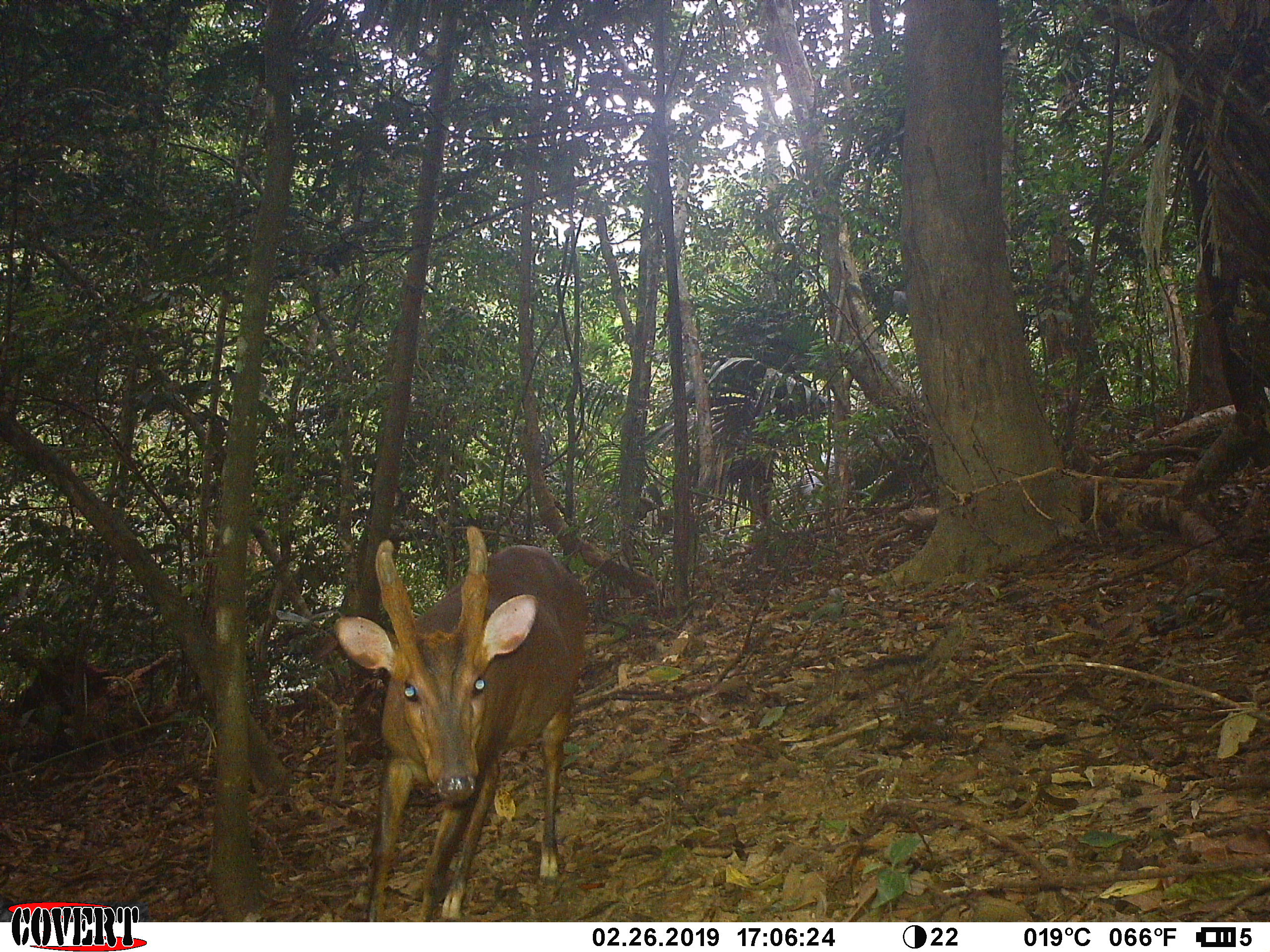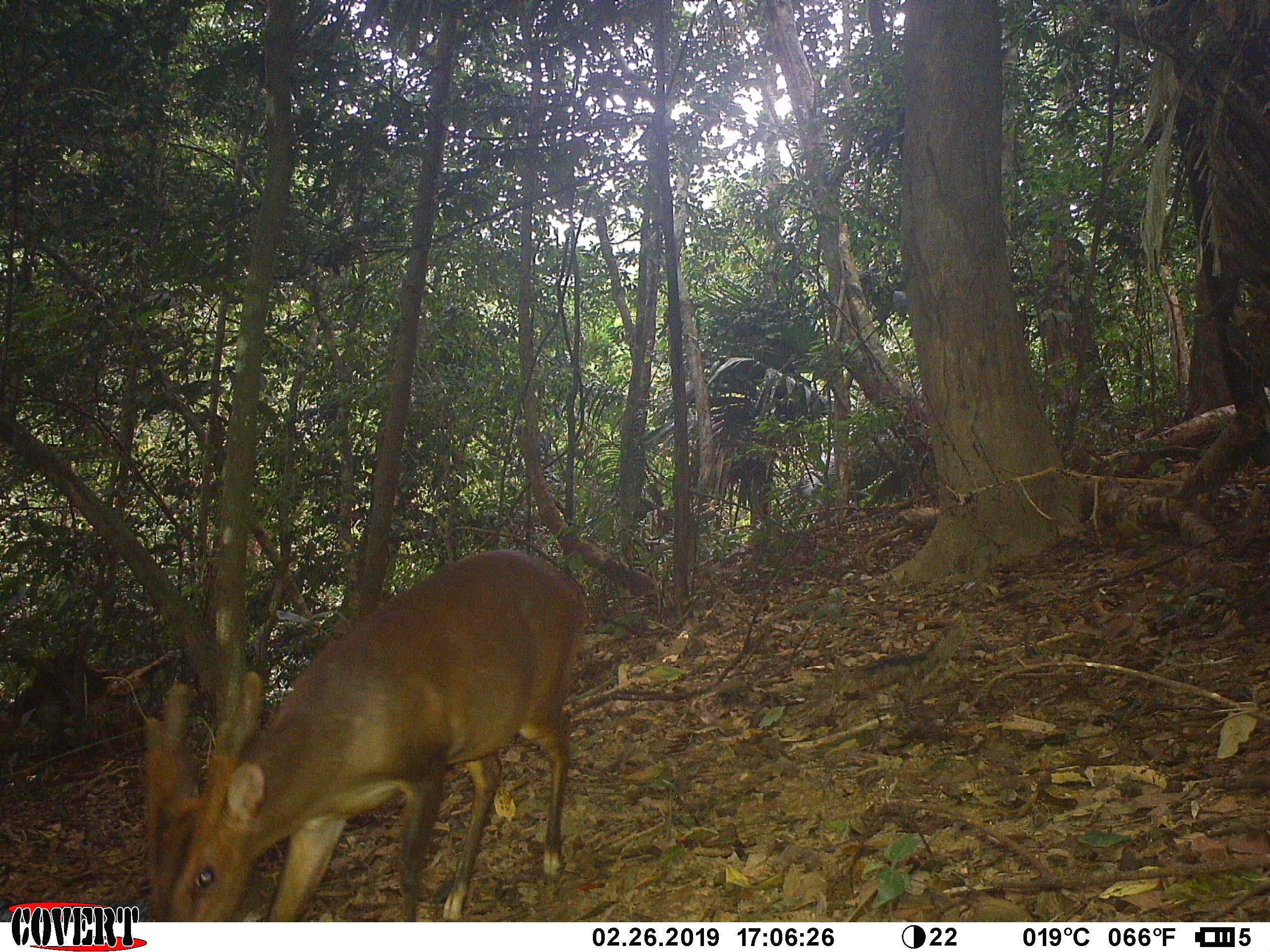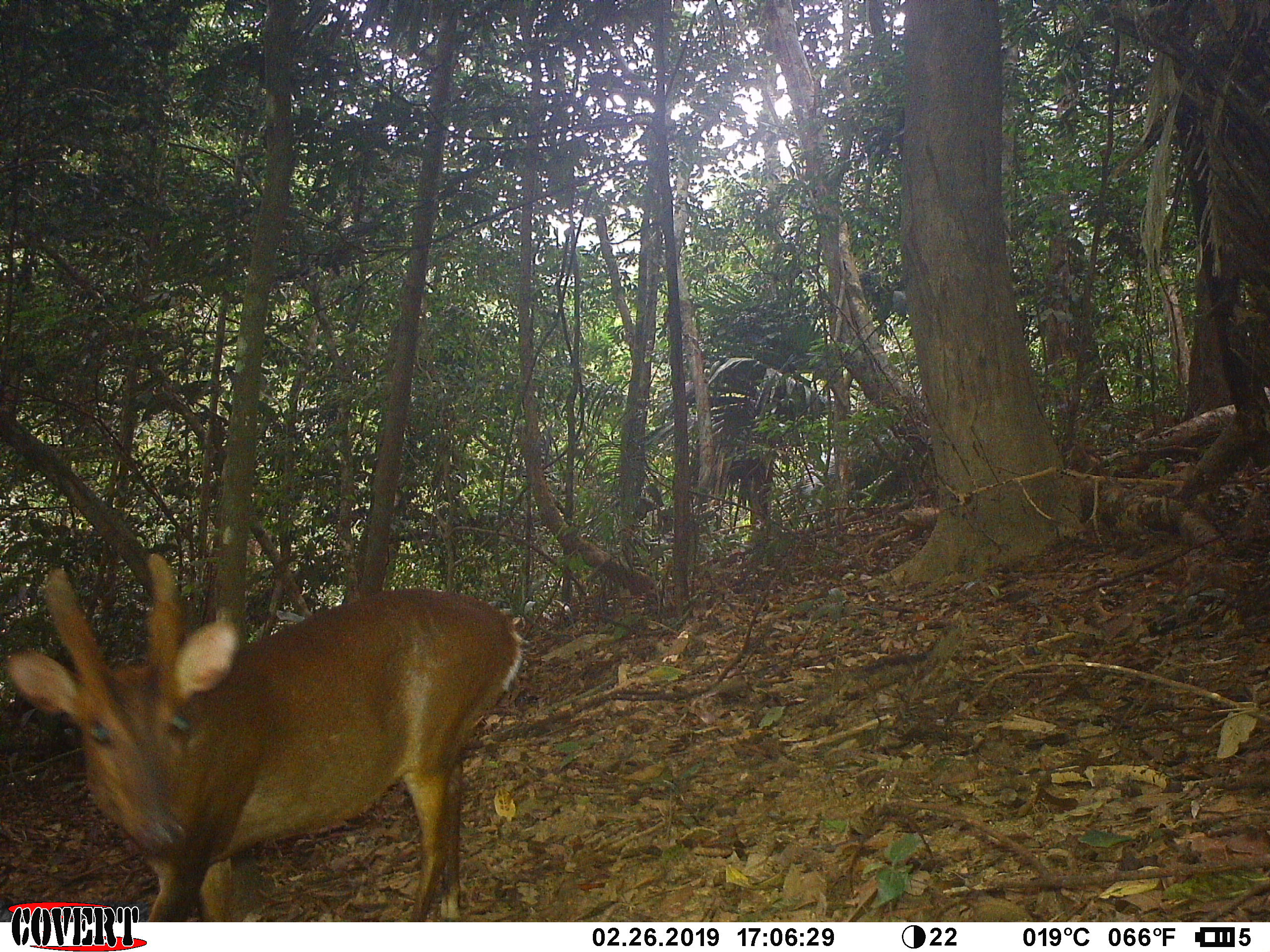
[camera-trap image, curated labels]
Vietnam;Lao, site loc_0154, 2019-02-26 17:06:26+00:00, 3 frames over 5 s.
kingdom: Animalia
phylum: Chordata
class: Mammalia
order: Artiodactyla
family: Cervidae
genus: Muntiacus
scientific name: Muntiacus vuquangensis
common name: large-antlered muntjac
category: large antlered muntjac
Large antlered muntjac (large-antlered muntjac) (Muntiacus vuquangensis). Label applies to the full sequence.